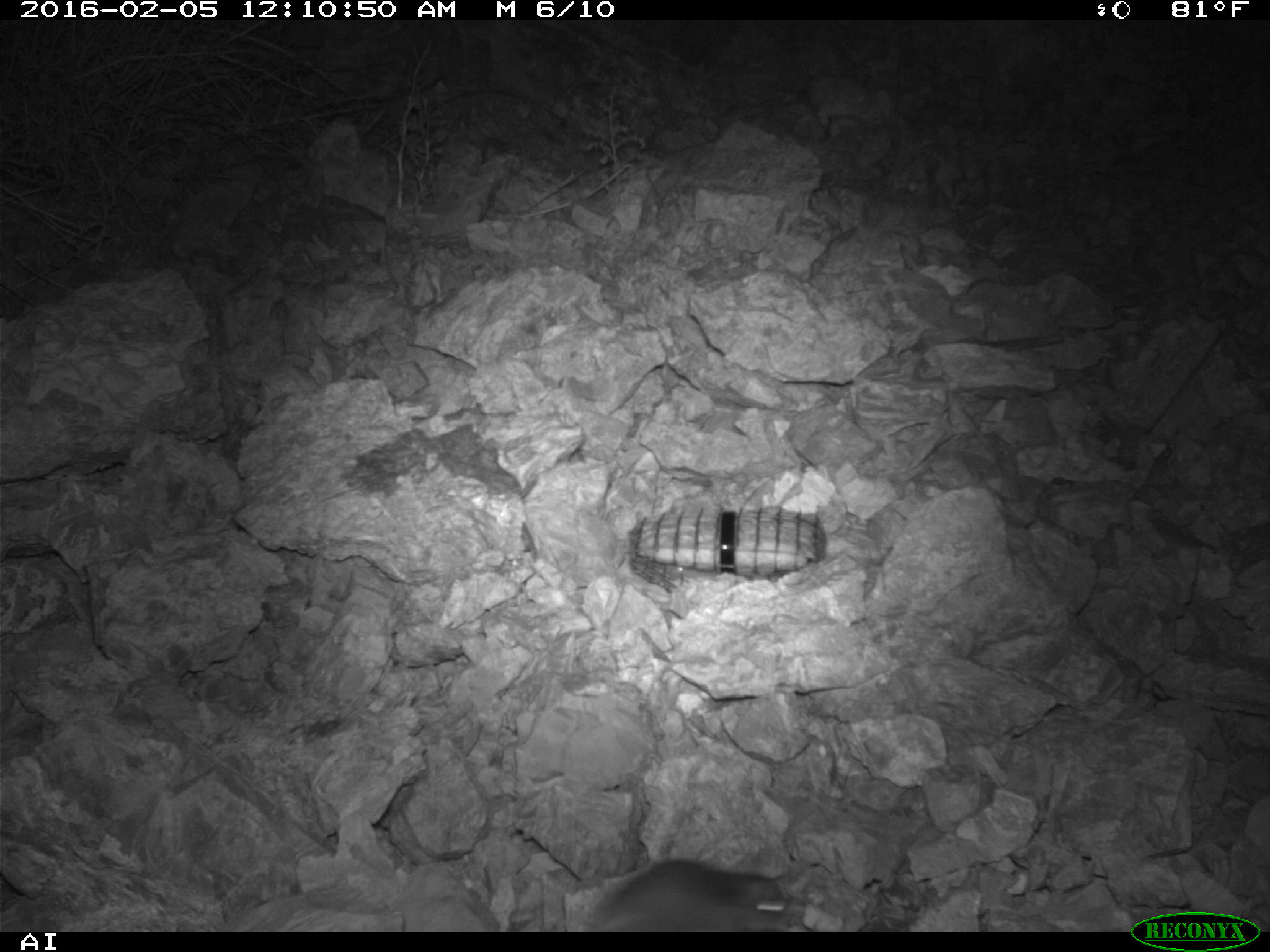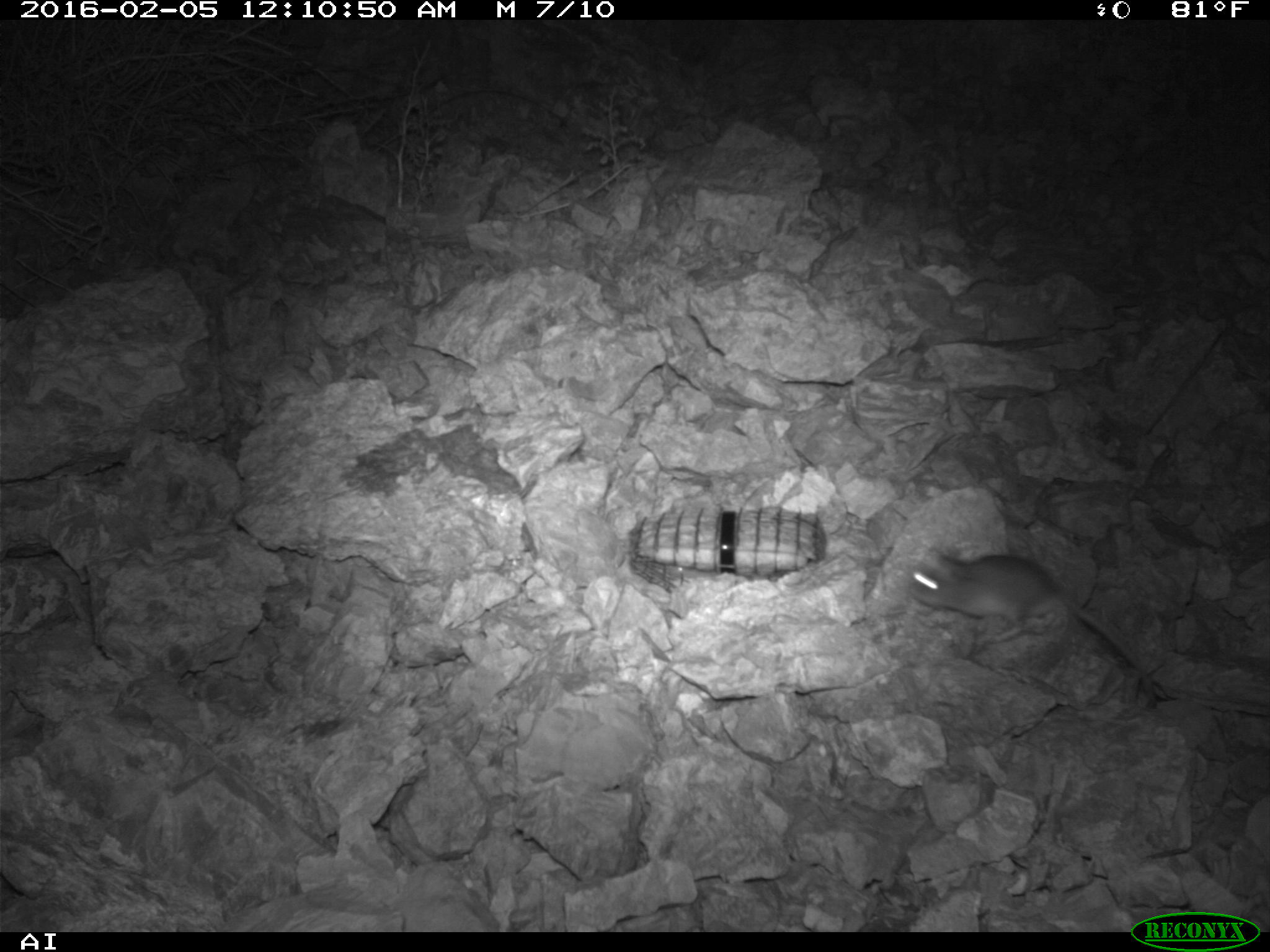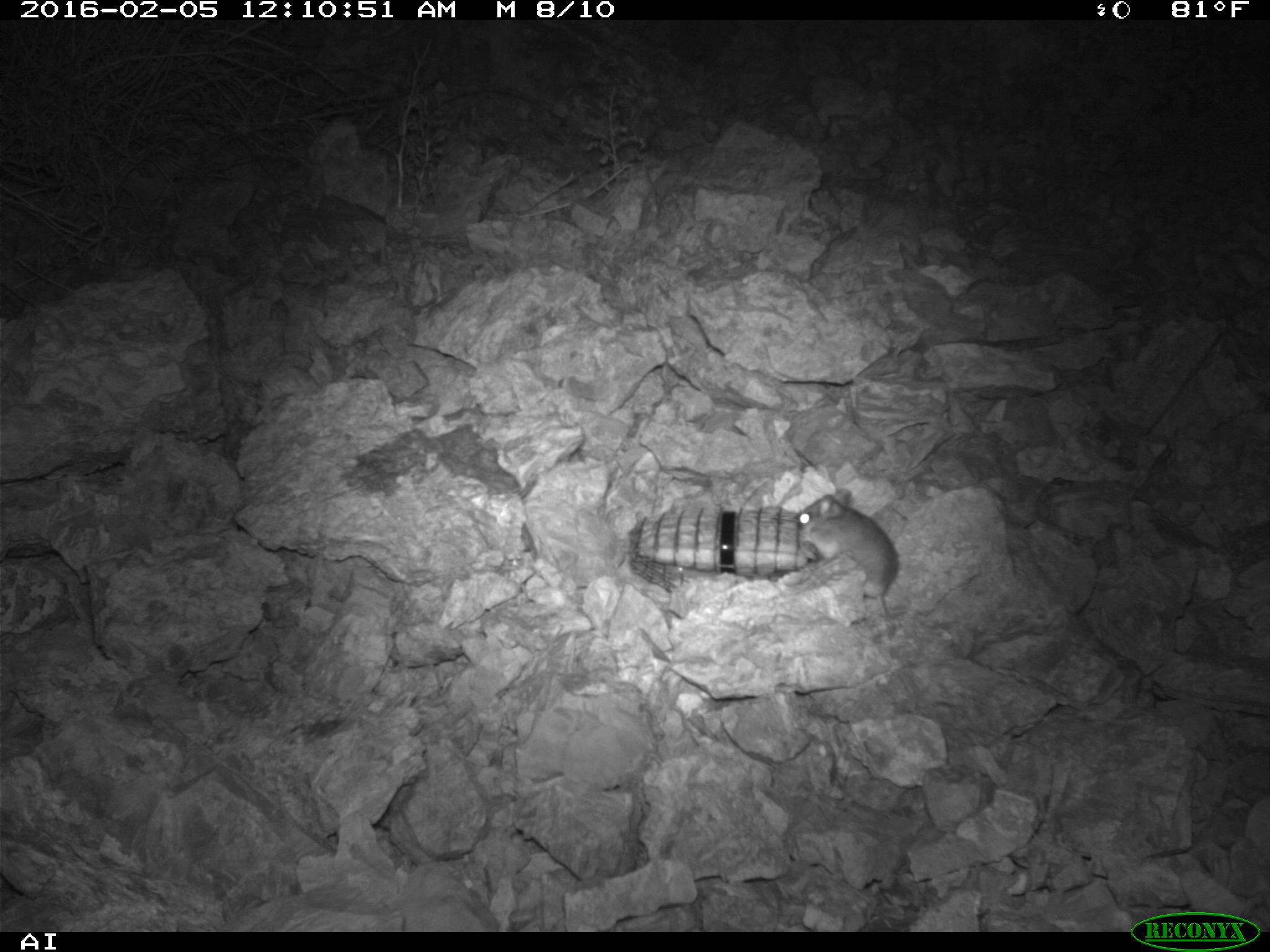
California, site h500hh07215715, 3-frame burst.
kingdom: Animalia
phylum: Chordata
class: Mammalia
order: Rodentia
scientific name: Rodentia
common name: rodent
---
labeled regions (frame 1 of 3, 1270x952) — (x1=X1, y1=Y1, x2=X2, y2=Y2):
rodent: (x1=578, y1=858, x2=790, y2=931)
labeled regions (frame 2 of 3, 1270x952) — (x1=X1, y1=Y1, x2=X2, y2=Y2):
rodent: (x1=908, y1=547, x2=1155, y2=704)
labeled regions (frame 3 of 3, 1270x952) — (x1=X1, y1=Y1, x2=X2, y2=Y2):
rodent: (x1=790, y1=488, x2=900, y2=620)